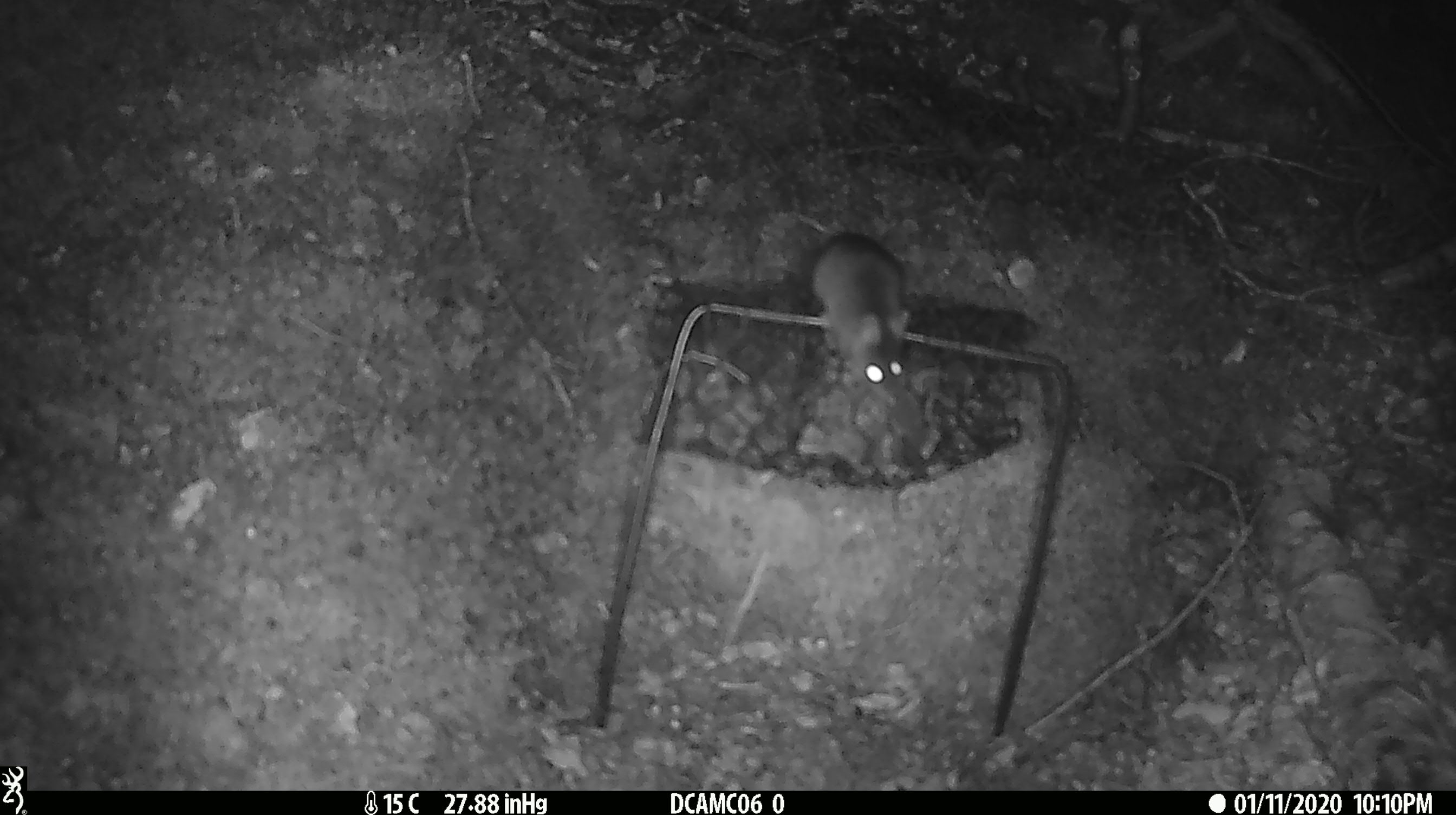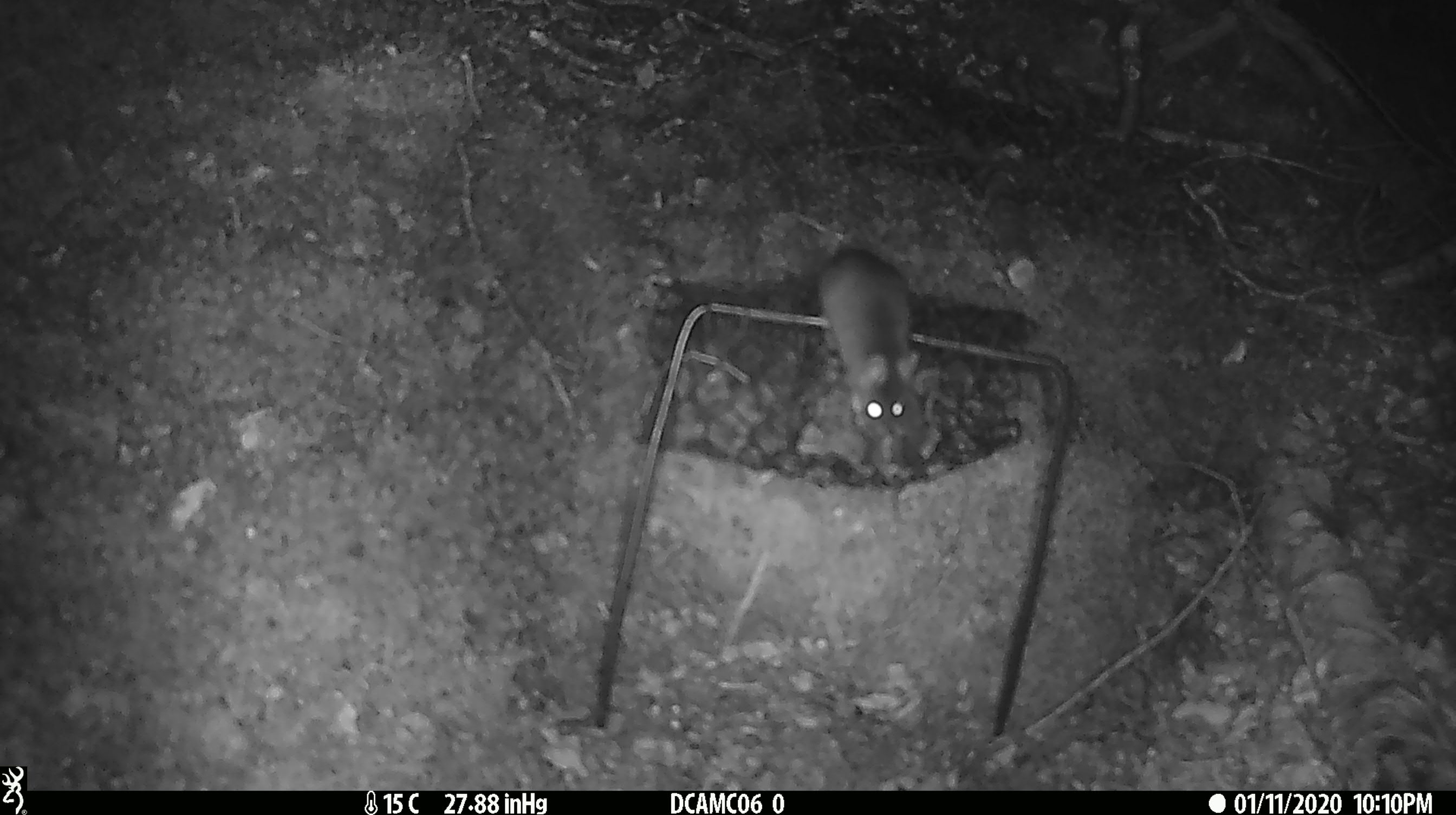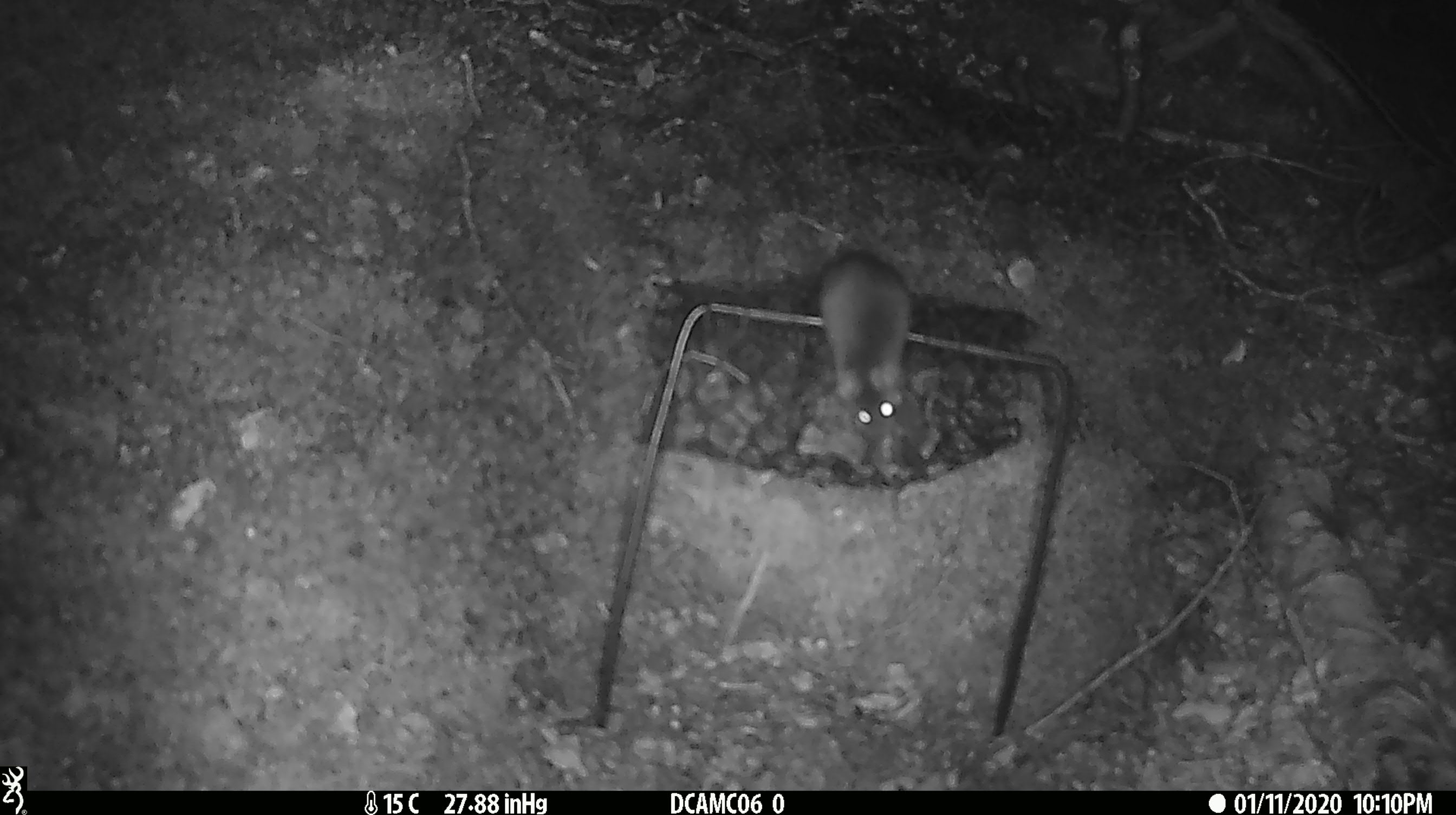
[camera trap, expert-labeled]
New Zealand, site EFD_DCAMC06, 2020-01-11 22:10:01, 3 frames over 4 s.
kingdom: Animalia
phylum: Chordata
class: Mammalia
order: Rodentia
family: Muridae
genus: Mus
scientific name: Mus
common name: mouse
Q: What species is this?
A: Mouse (Mus).